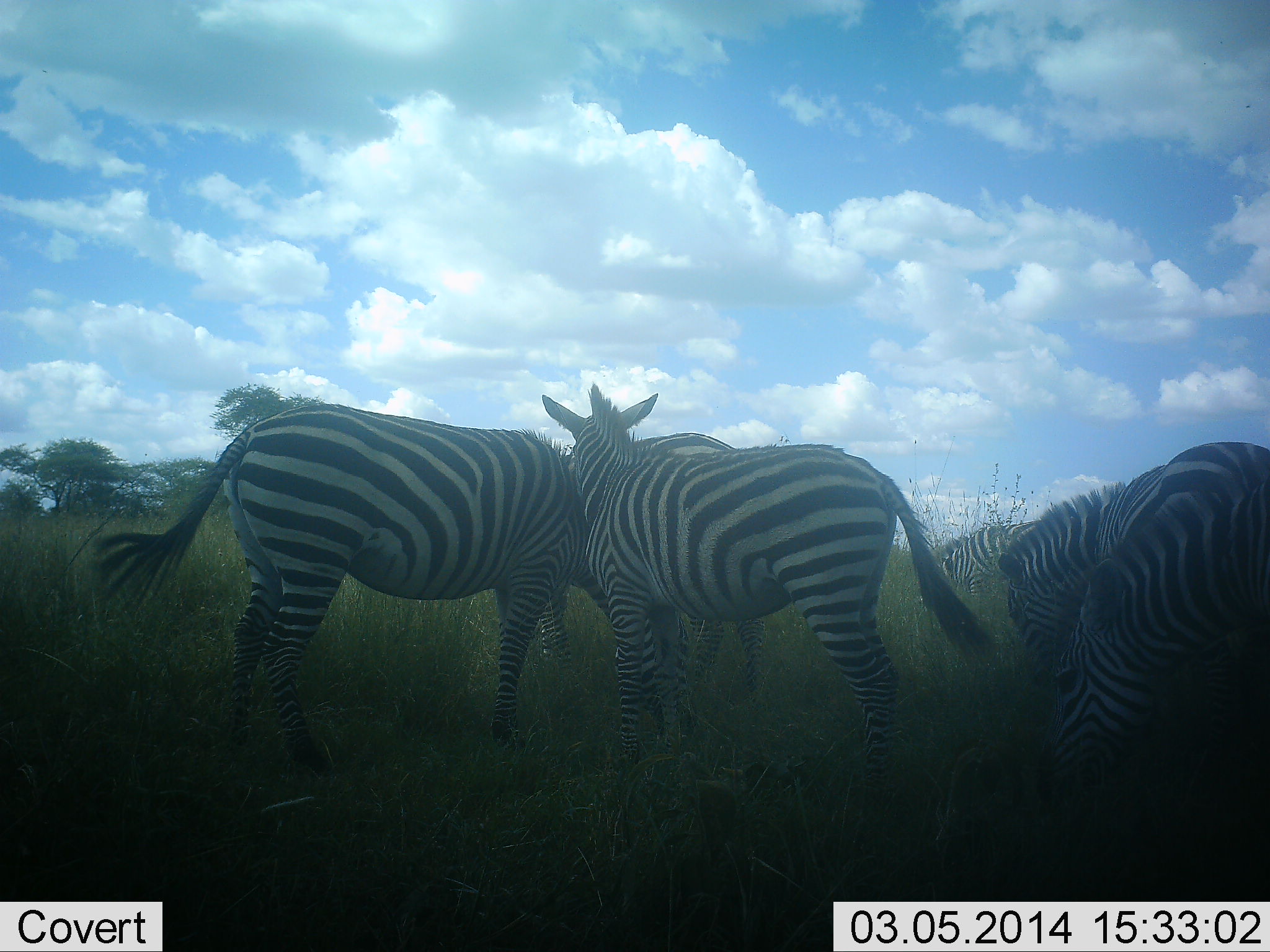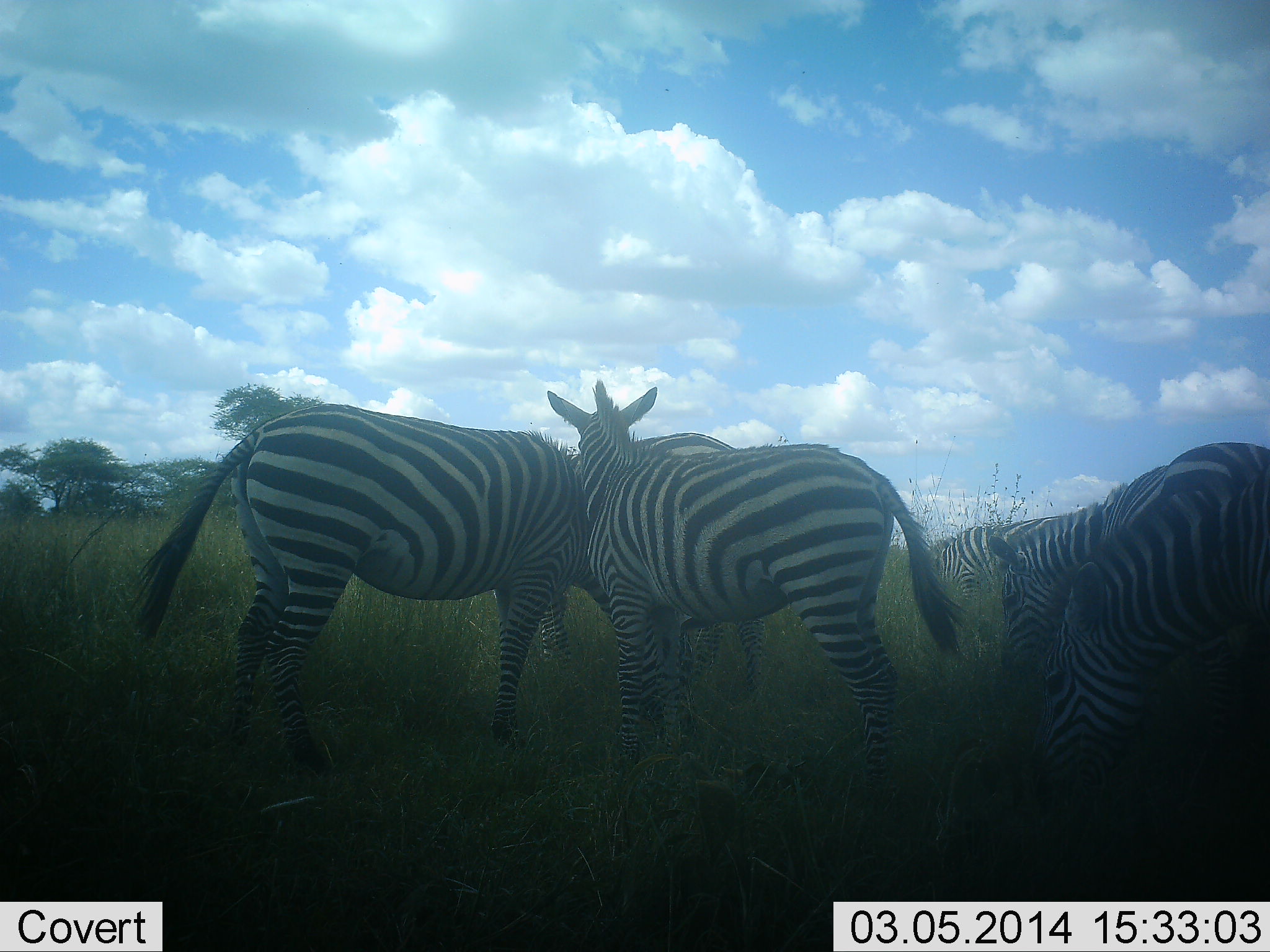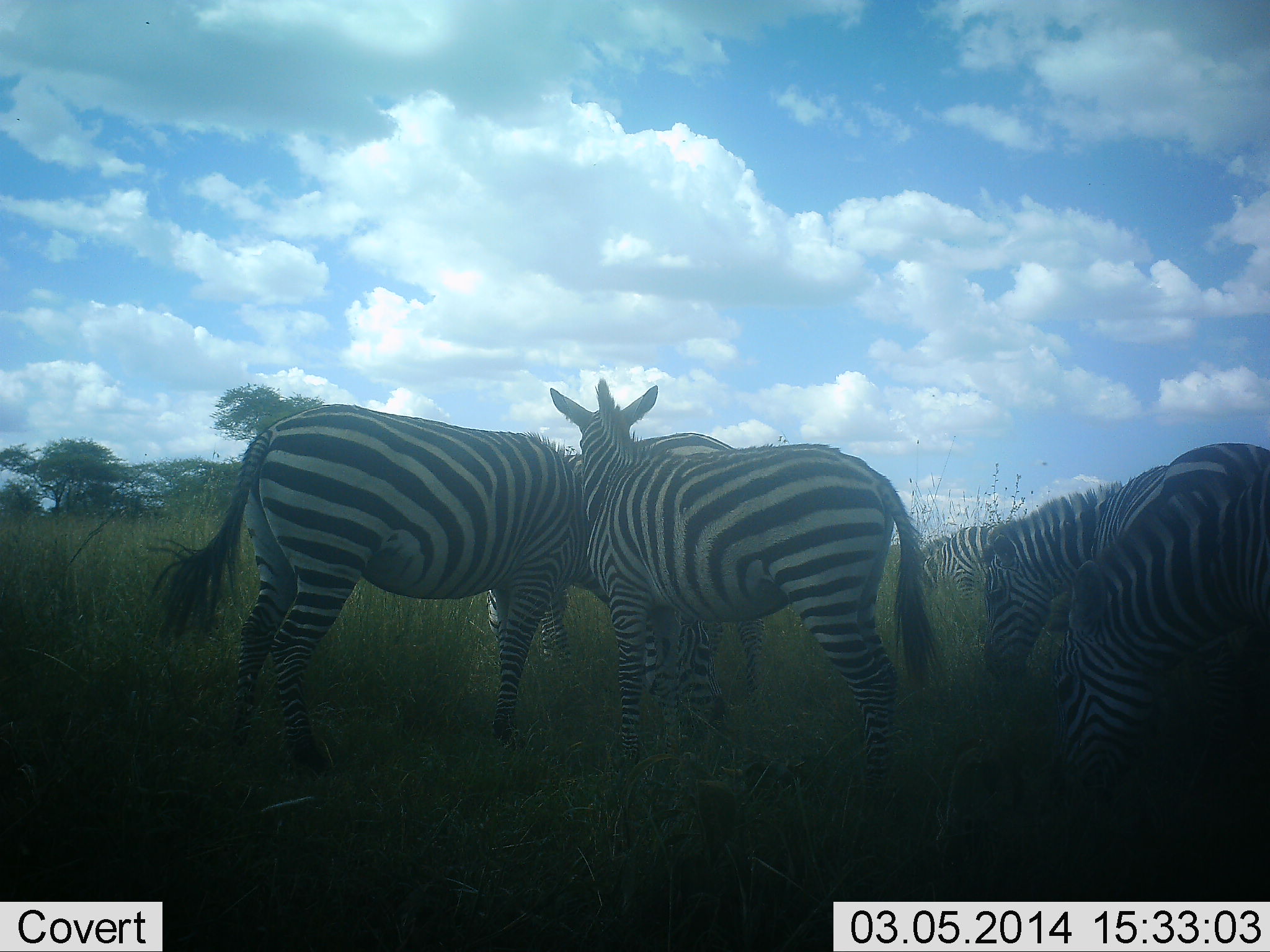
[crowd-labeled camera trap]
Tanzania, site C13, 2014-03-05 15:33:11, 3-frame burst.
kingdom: Animalia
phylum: Chordata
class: Mammalia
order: Perissodactyla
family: Equidae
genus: Equus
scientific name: Equus quagga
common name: plains zebra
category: zebra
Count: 6.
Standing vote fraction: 90%.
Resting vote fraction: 0%.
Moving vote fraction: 10%.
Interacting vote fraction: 20%.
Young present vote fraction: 0%.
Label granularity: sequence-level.